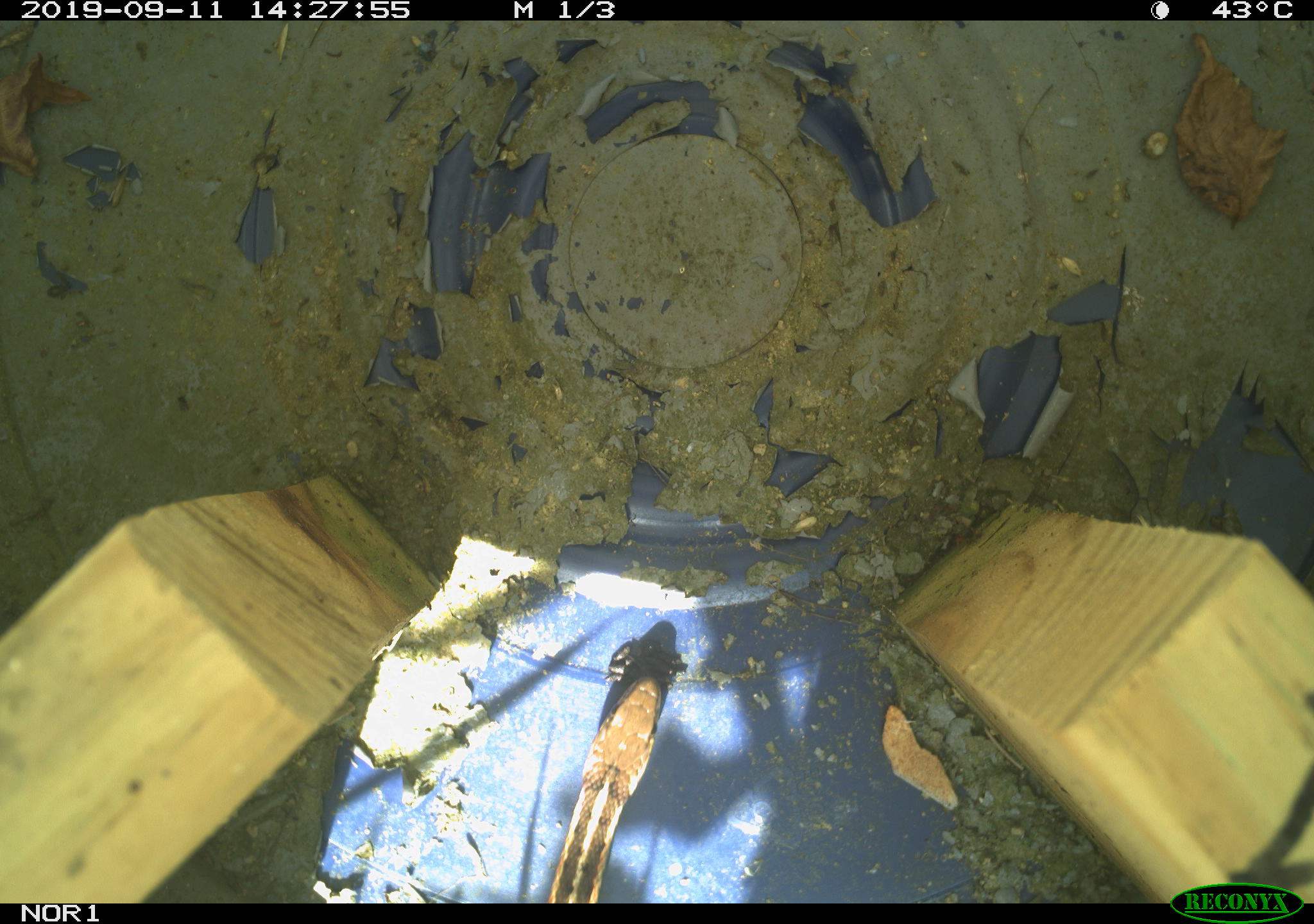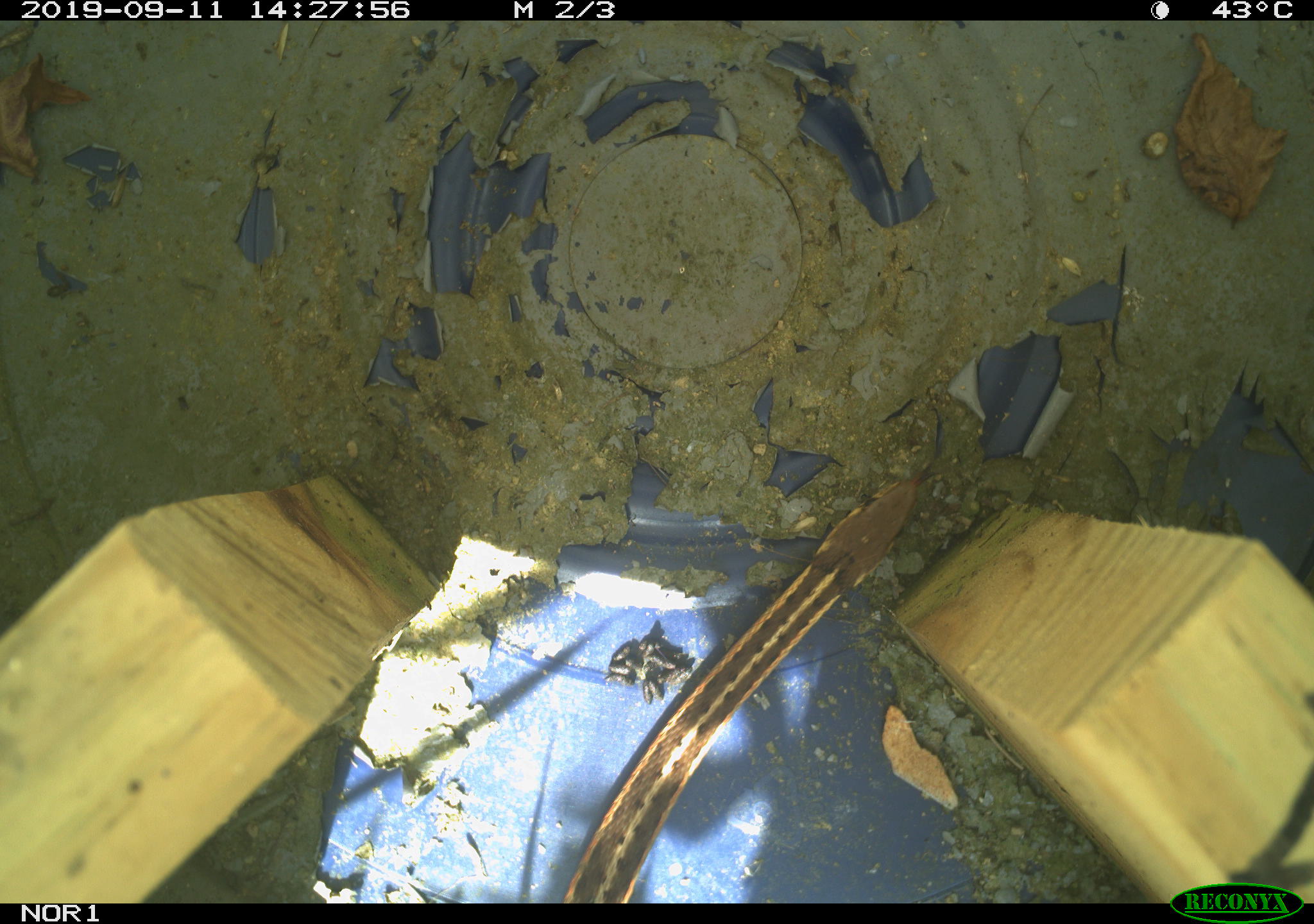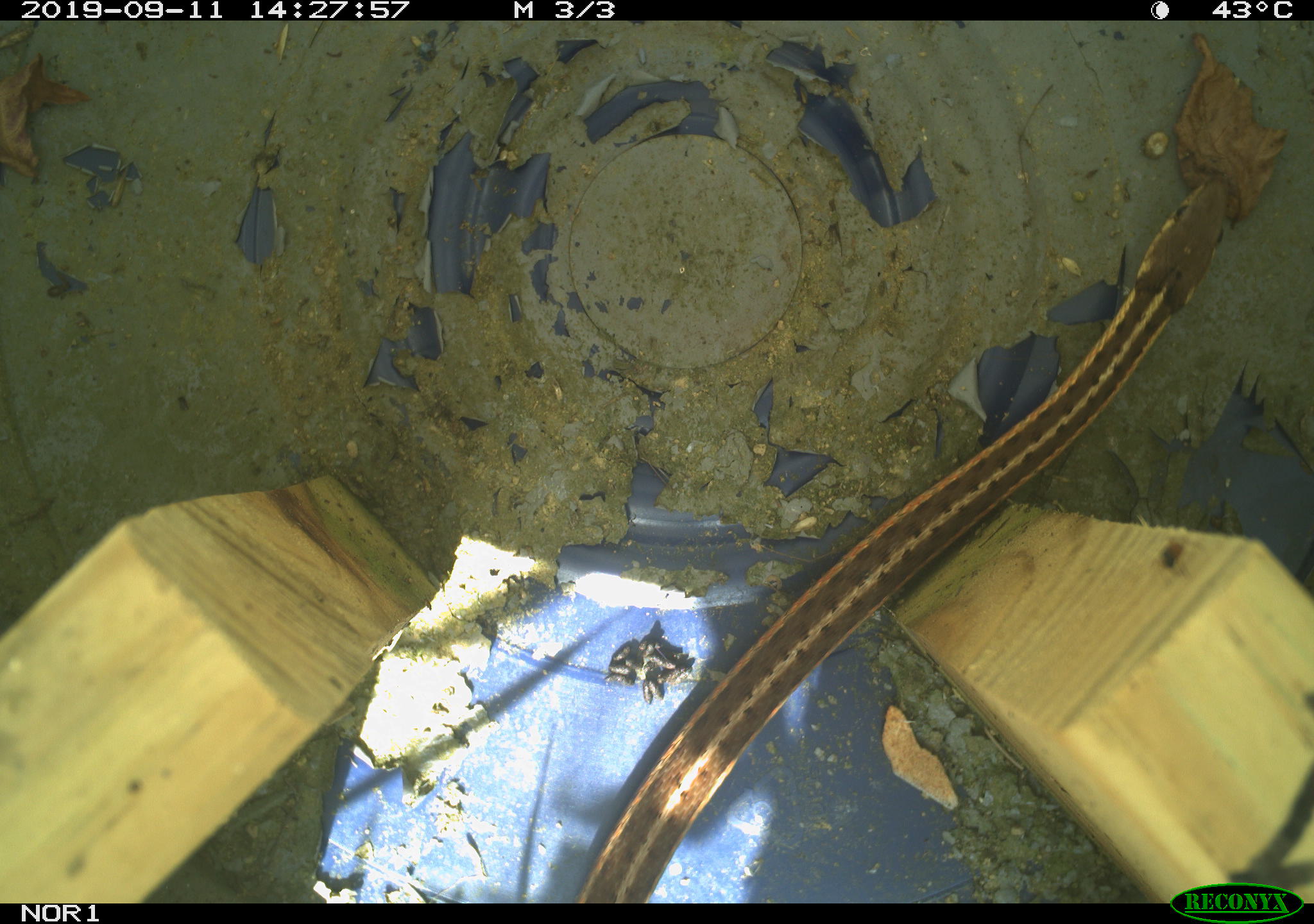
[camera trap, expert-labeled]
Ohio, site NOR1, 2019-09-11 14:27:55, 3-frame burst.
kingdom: Animalia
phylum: Chordata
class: Reptilia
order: Squamata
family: Colubridae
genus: Thamnophis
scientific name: Thamnophis sirtalis sirtalis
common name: eastern gartersnake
Eastern gartersnake (Thamnophis sirtalis sirtalis).